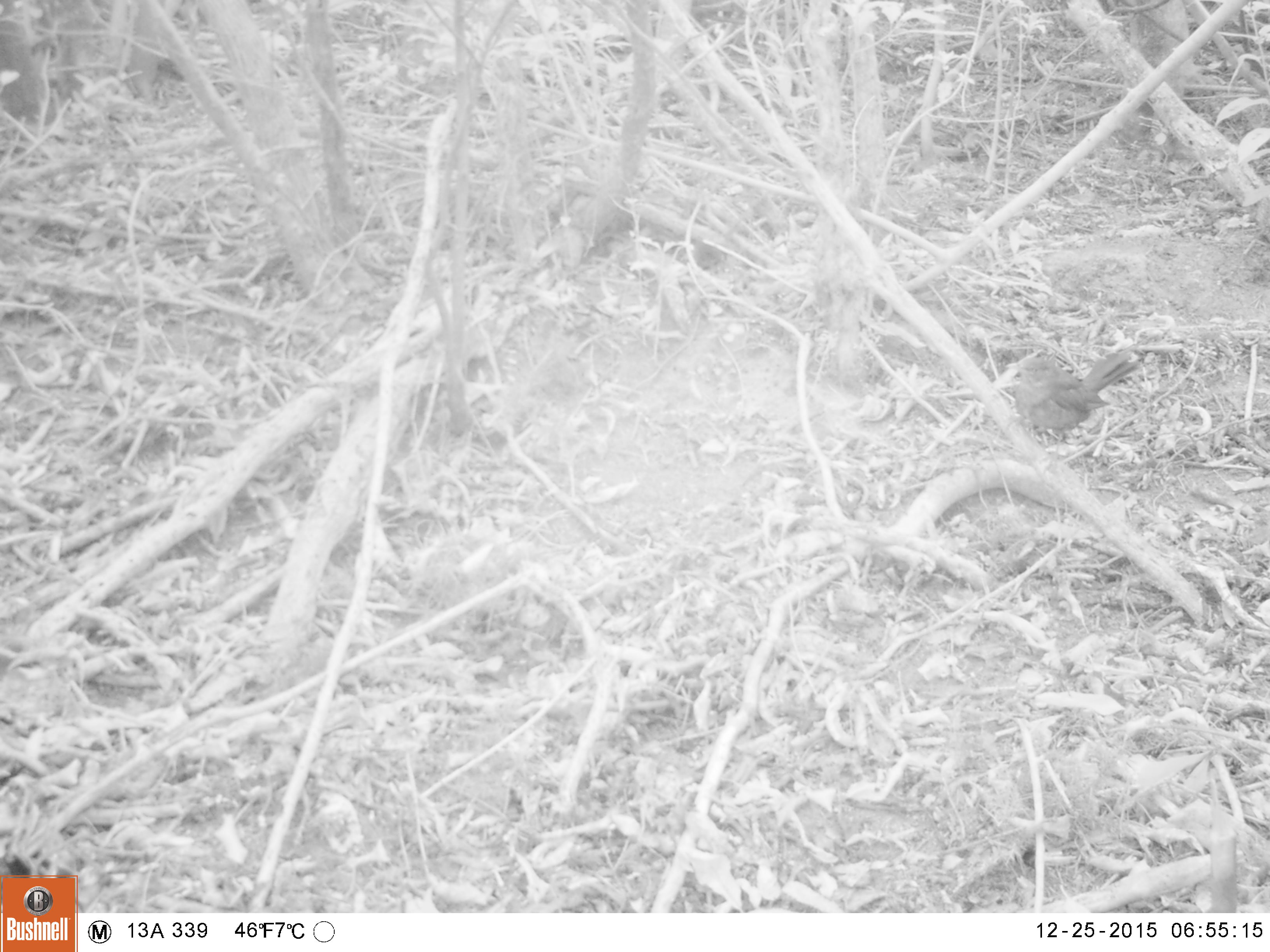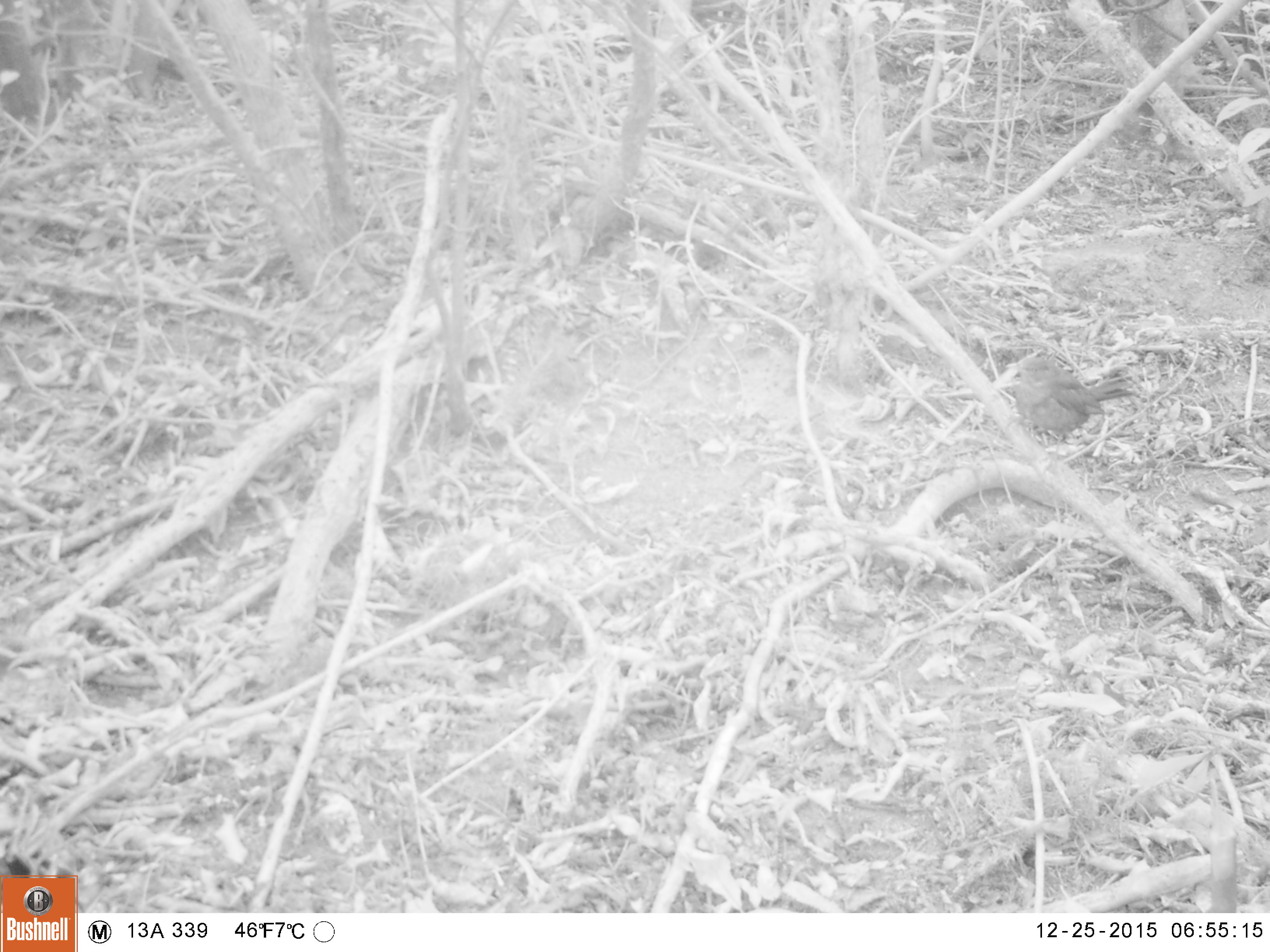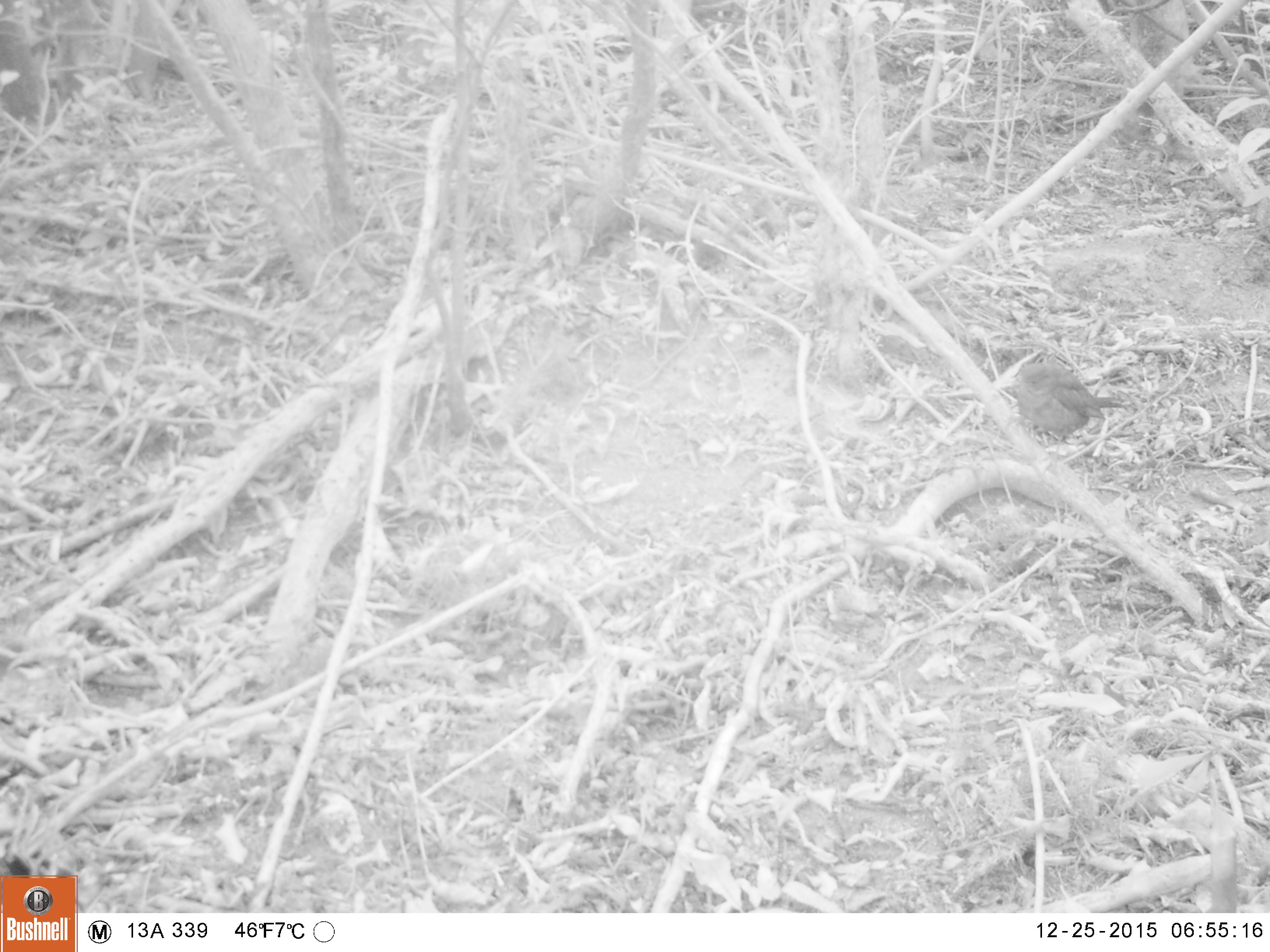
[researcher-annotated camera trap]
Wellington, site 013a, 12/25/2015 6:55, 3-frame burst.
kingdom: Animalia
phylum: Chordata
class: Aves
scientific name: Aves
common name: bird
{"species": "bird (Aves)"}